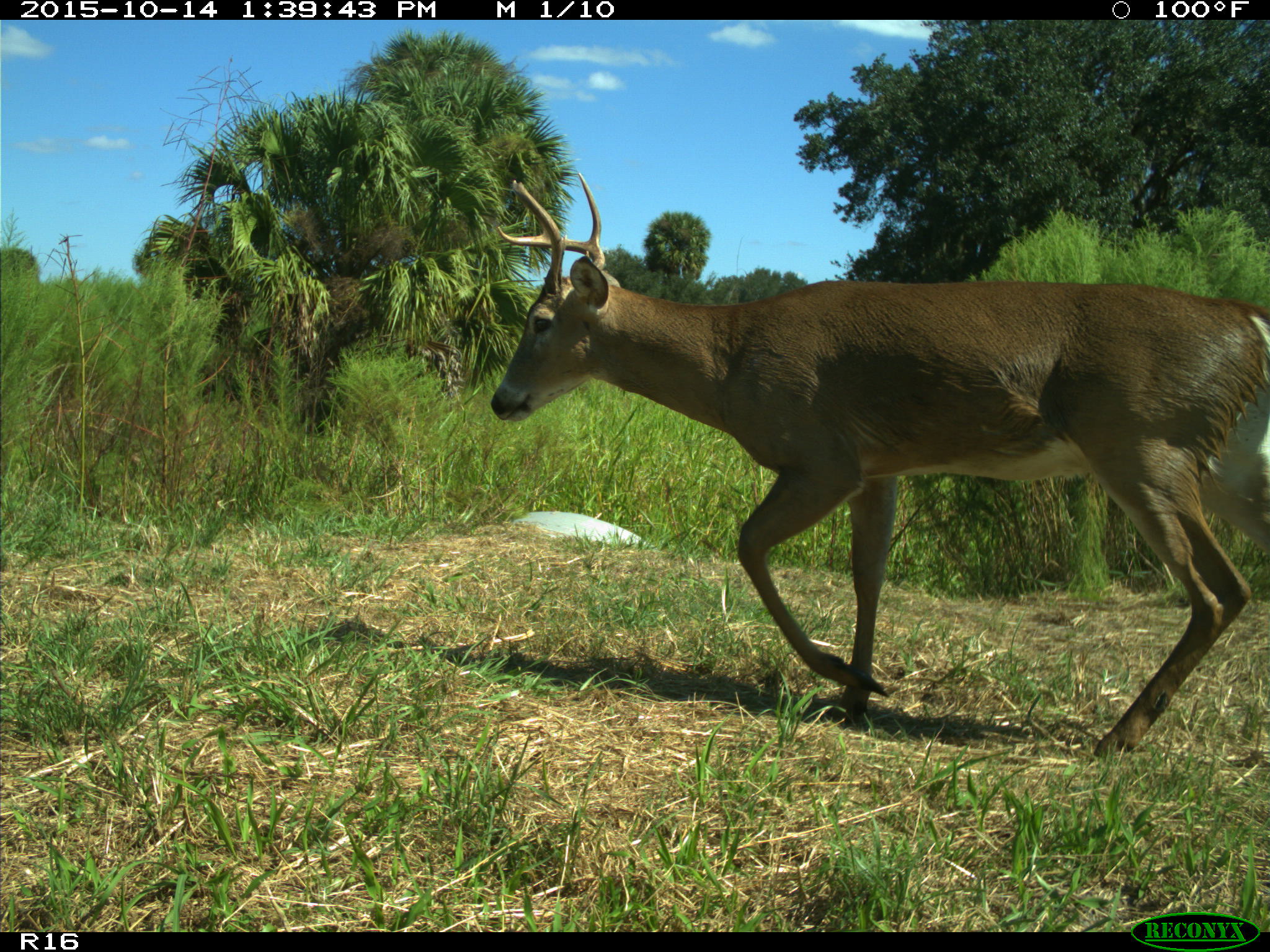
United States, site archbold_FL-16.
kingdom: Animalia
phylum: Chordata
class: Mammalia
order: Artiodactyla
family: Cervidae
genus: Odocoileus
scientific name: Odocoileus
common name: deer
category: unidentified deer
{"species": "unidentified deer (deer) (Odocoileus)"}